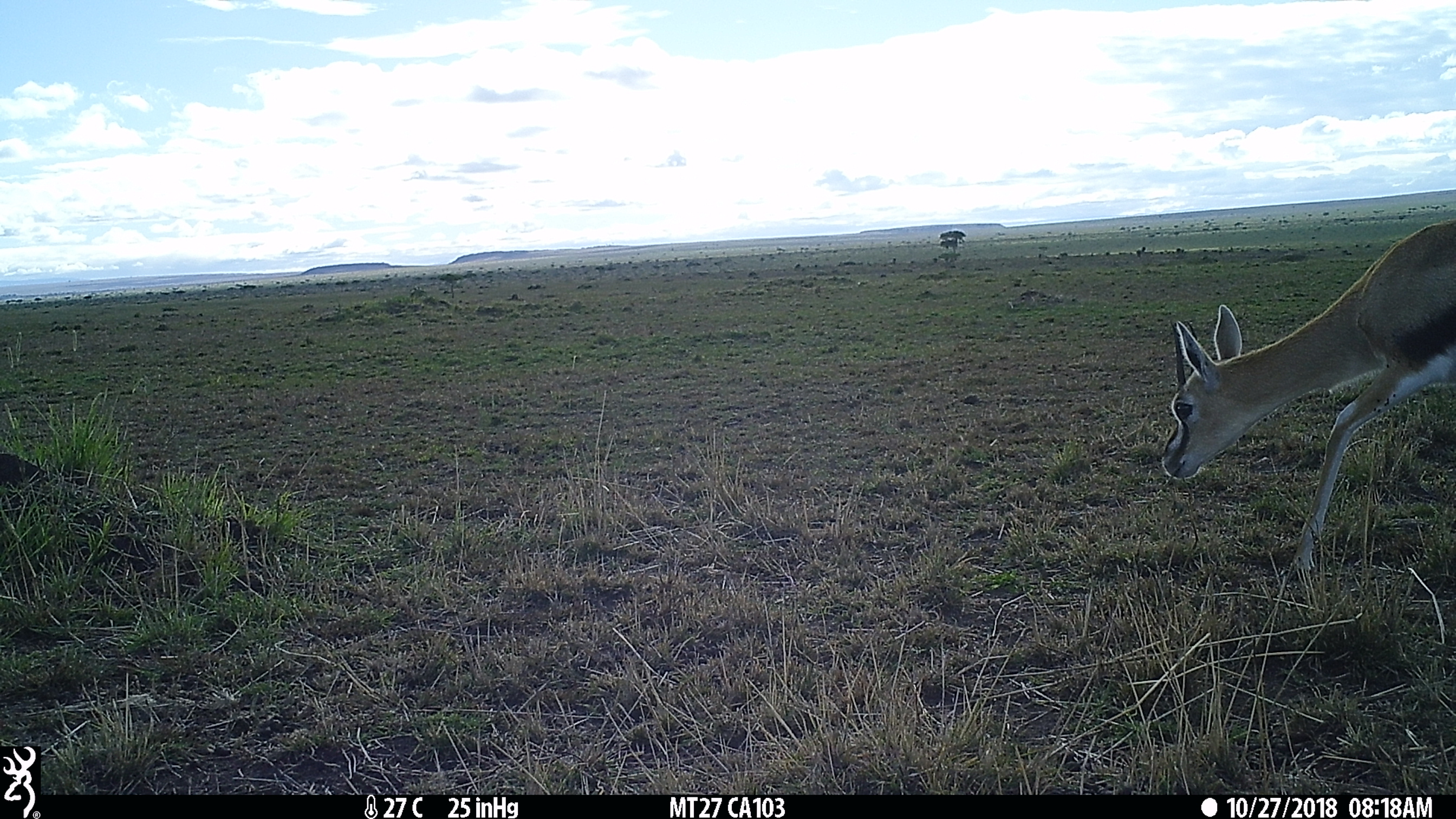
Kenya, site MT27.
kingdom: Animalia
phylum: Chordata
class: Mammalia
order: Artiodactyla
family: Bovidae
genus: Eudorcas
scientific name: Eudorcas thomsonii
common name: thomon's gazelle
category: gazelle thomsons